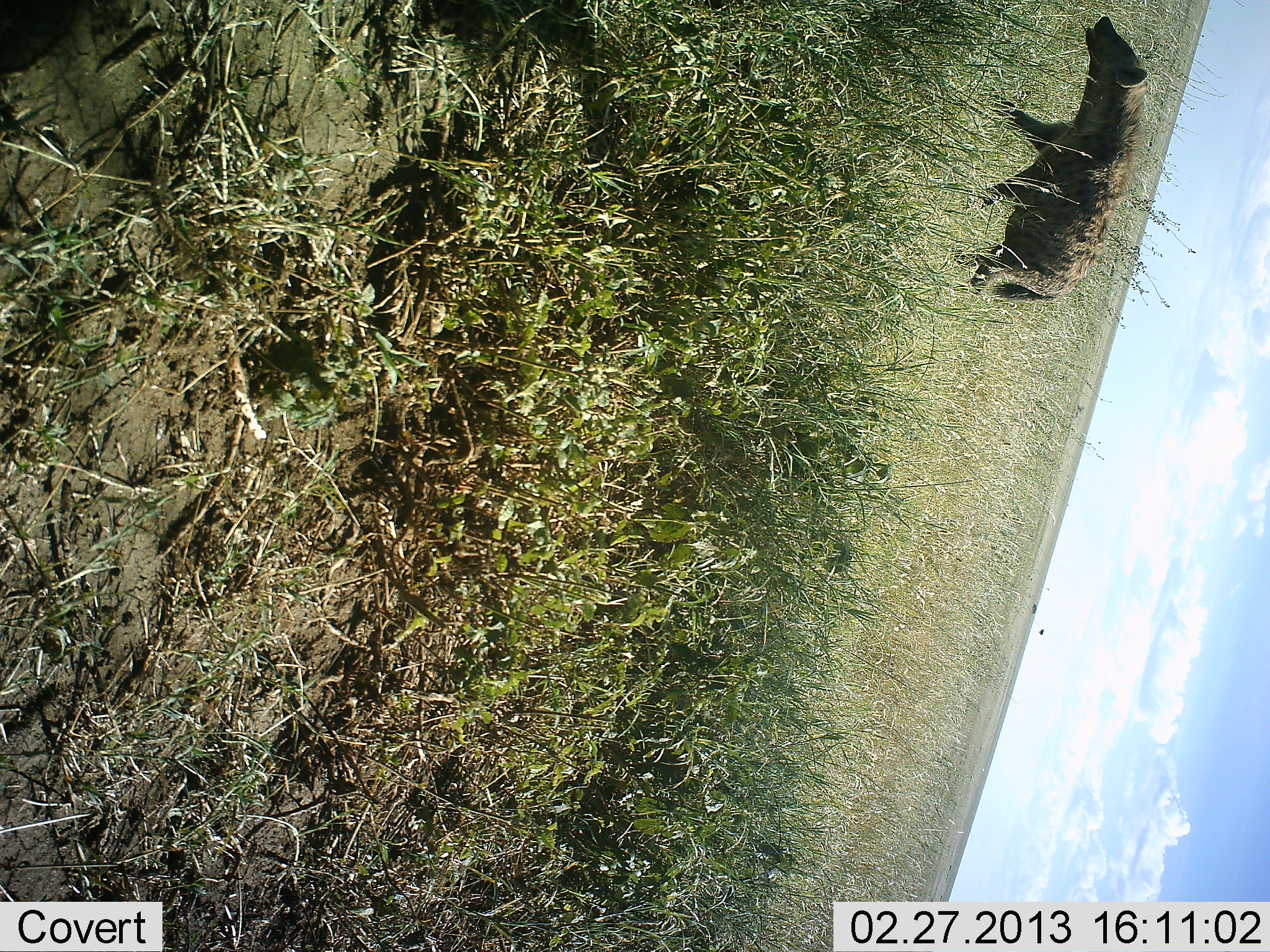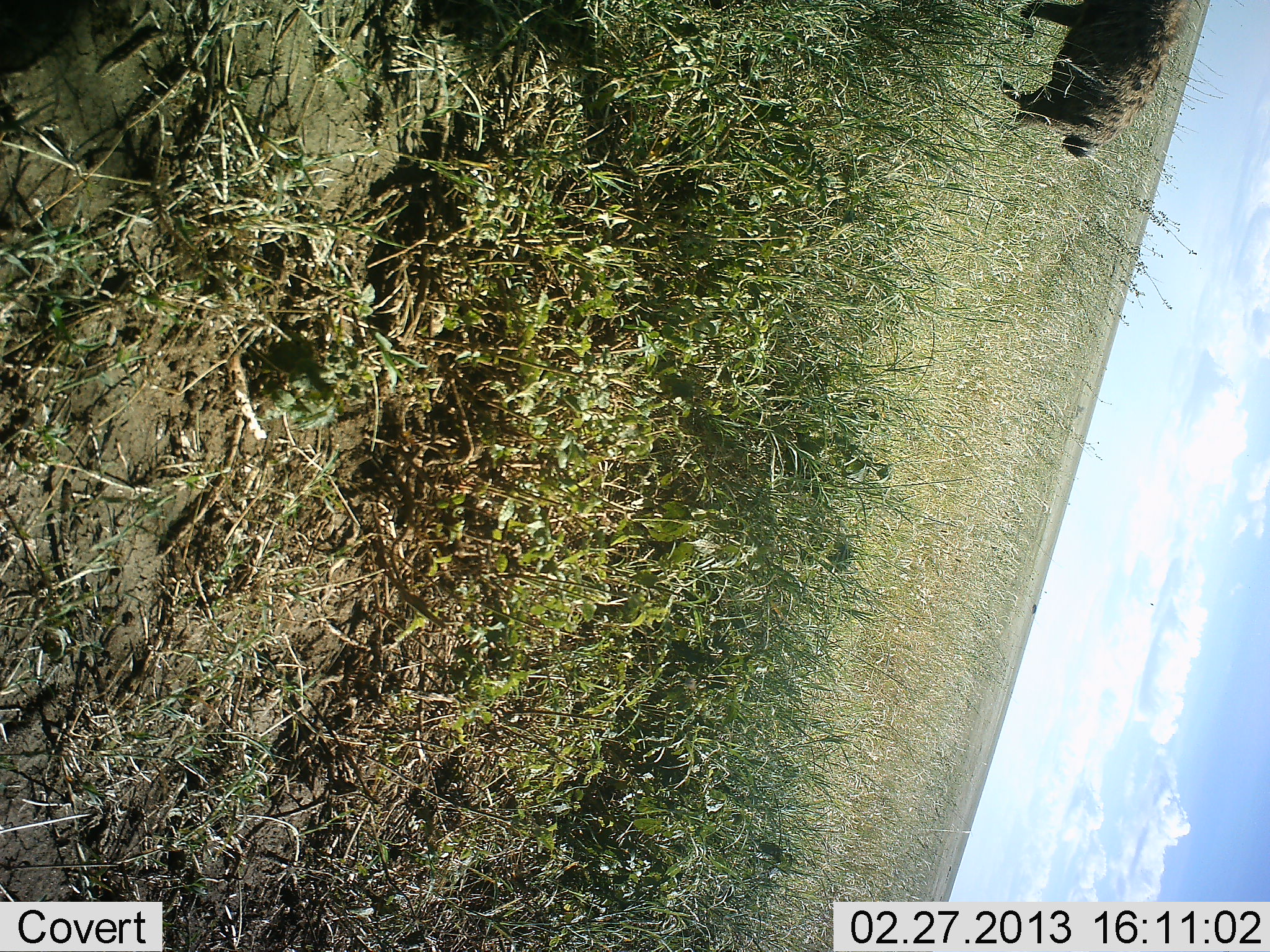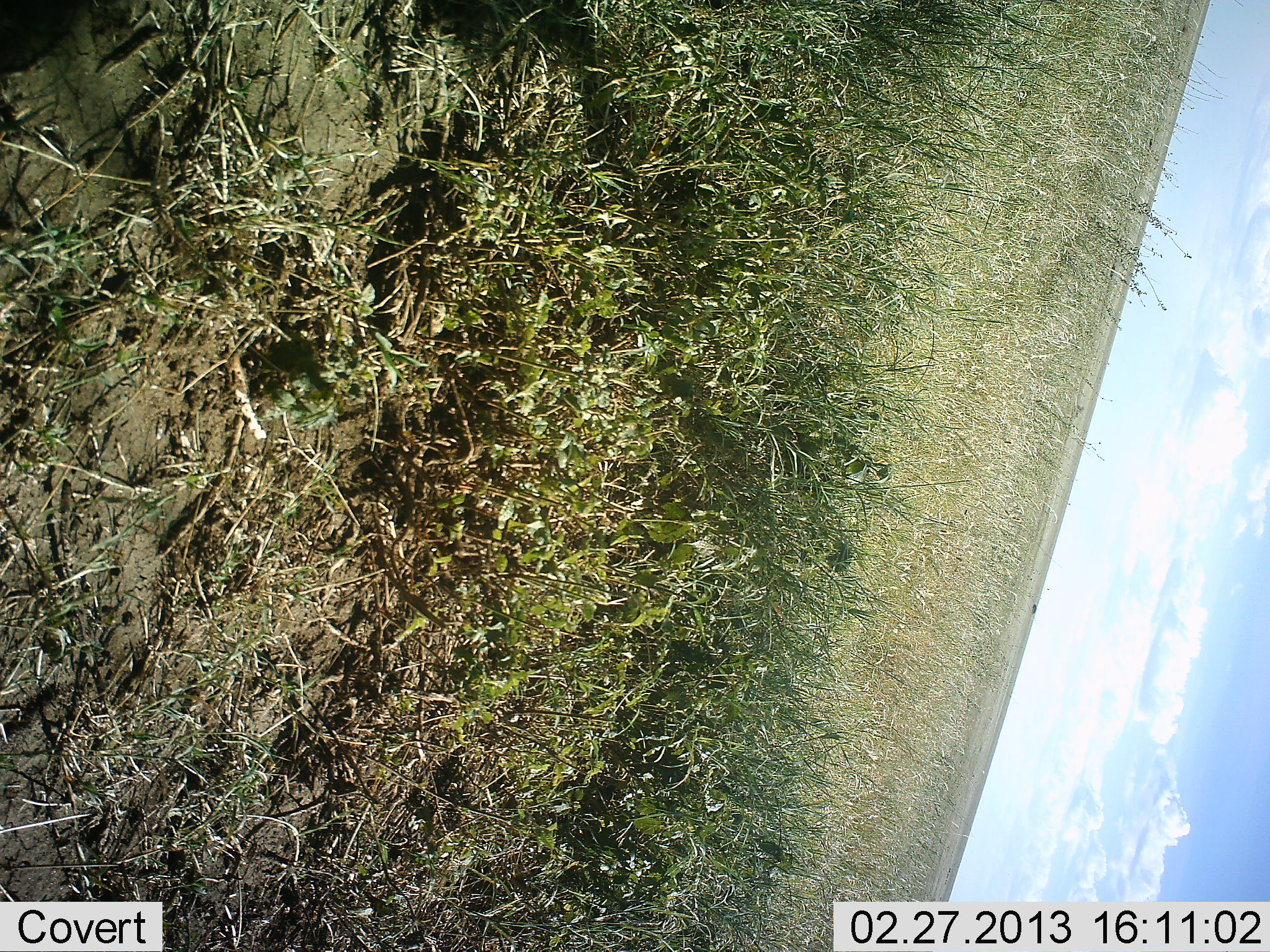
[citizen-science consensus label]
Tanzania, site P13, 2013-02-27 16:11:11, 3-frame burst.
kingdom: Animalia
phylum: Chordata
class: Mammalia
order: Carnivora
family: Hyaenidae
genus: Crocuta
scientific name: Crocuta crocuta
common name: spotted hyena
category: hyenaspotted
Hyenaspotted (spotted hyena) (Crocuta crocuta), count 1. Behavior (volunteer vote fractions): standing 0%, resting 0%, moving 100%, interacting 0%. Young present (vote fraction): 0%. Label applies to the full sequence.